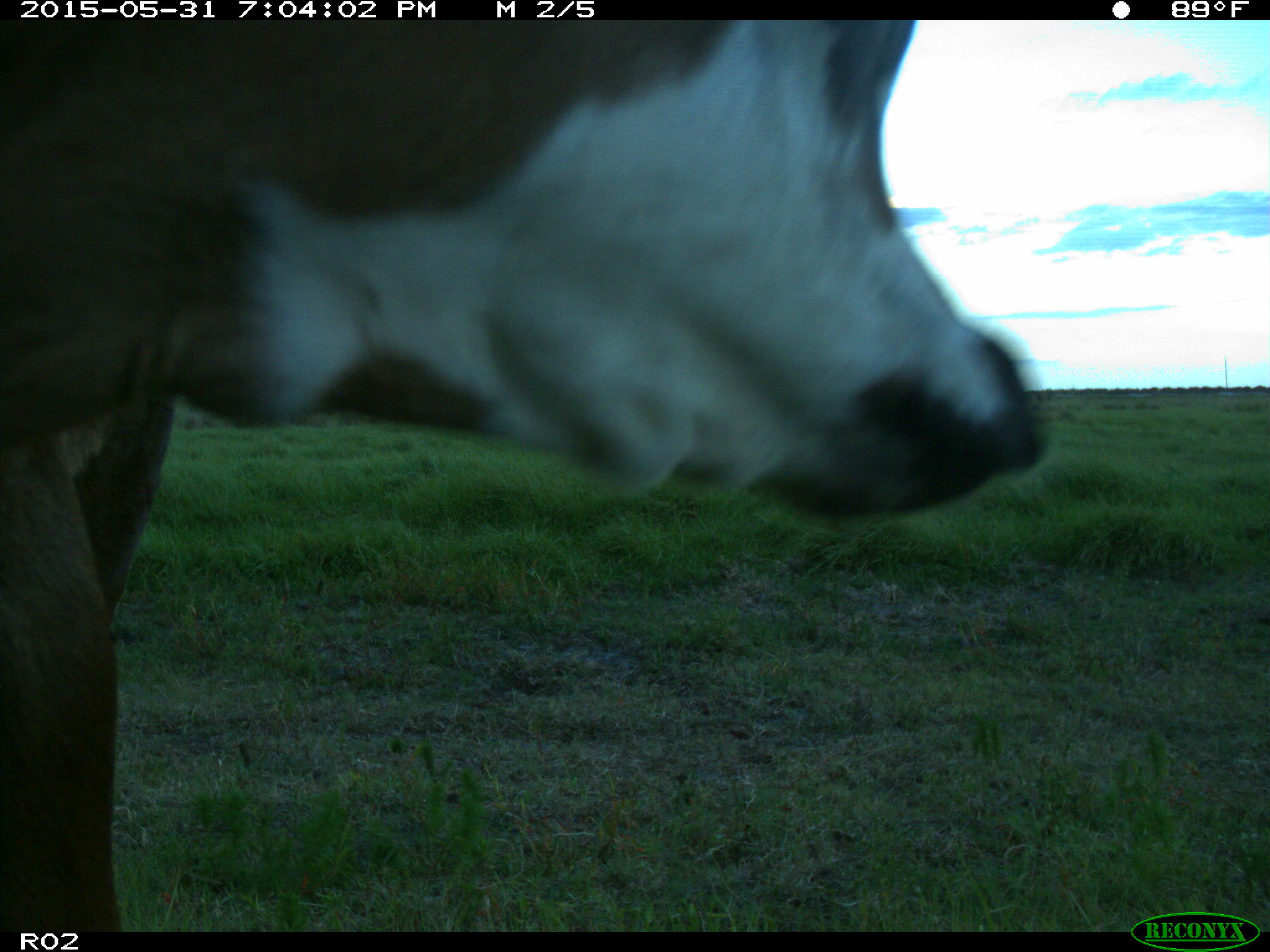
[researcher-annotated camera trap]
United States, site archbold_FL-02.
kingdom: Animalia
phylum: Chordata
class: Mammalia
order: Artiodactyla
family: Bovidae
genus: Bos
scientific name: Bos taurus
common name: domestic cow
Bos taurus (domestic cow).